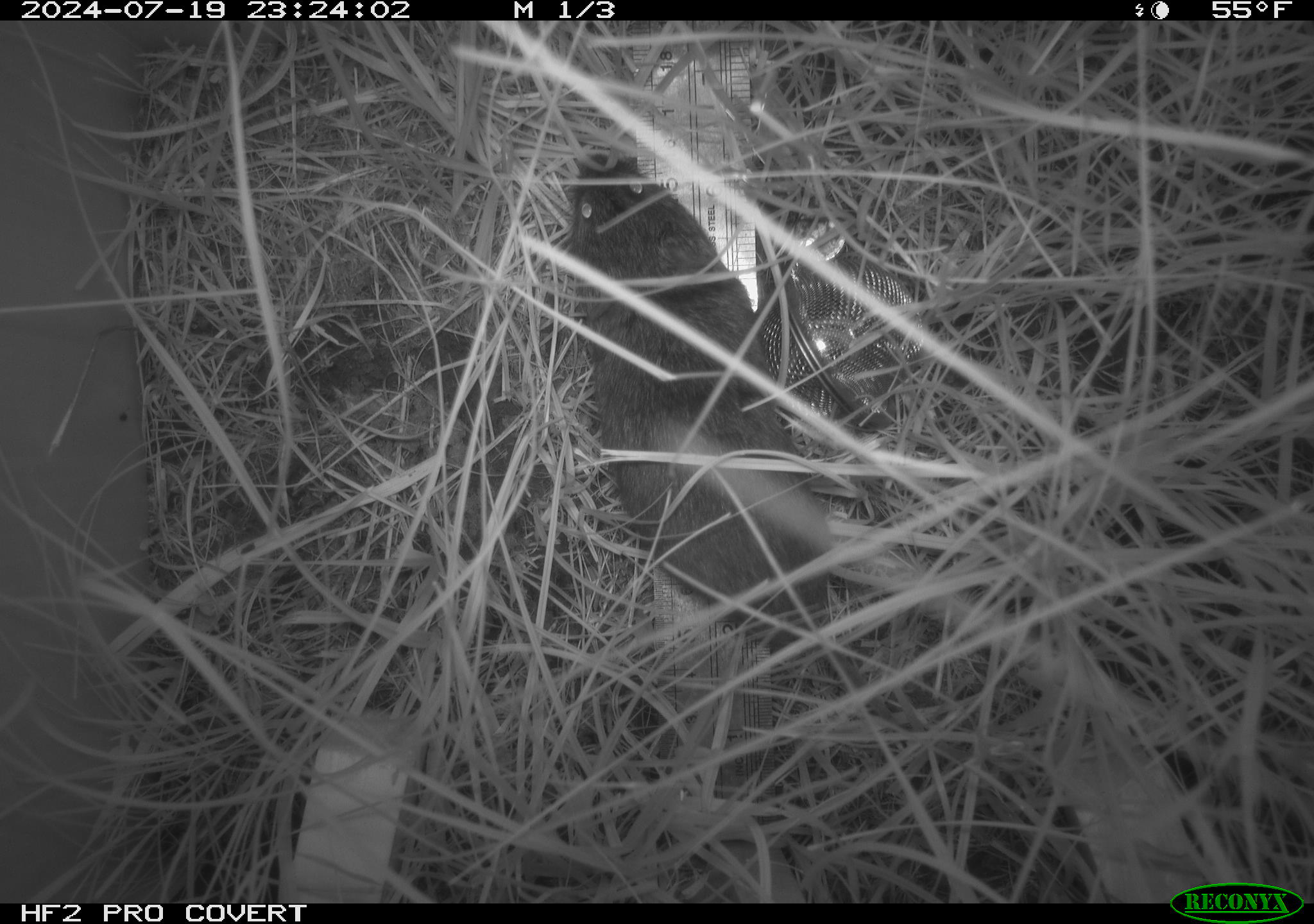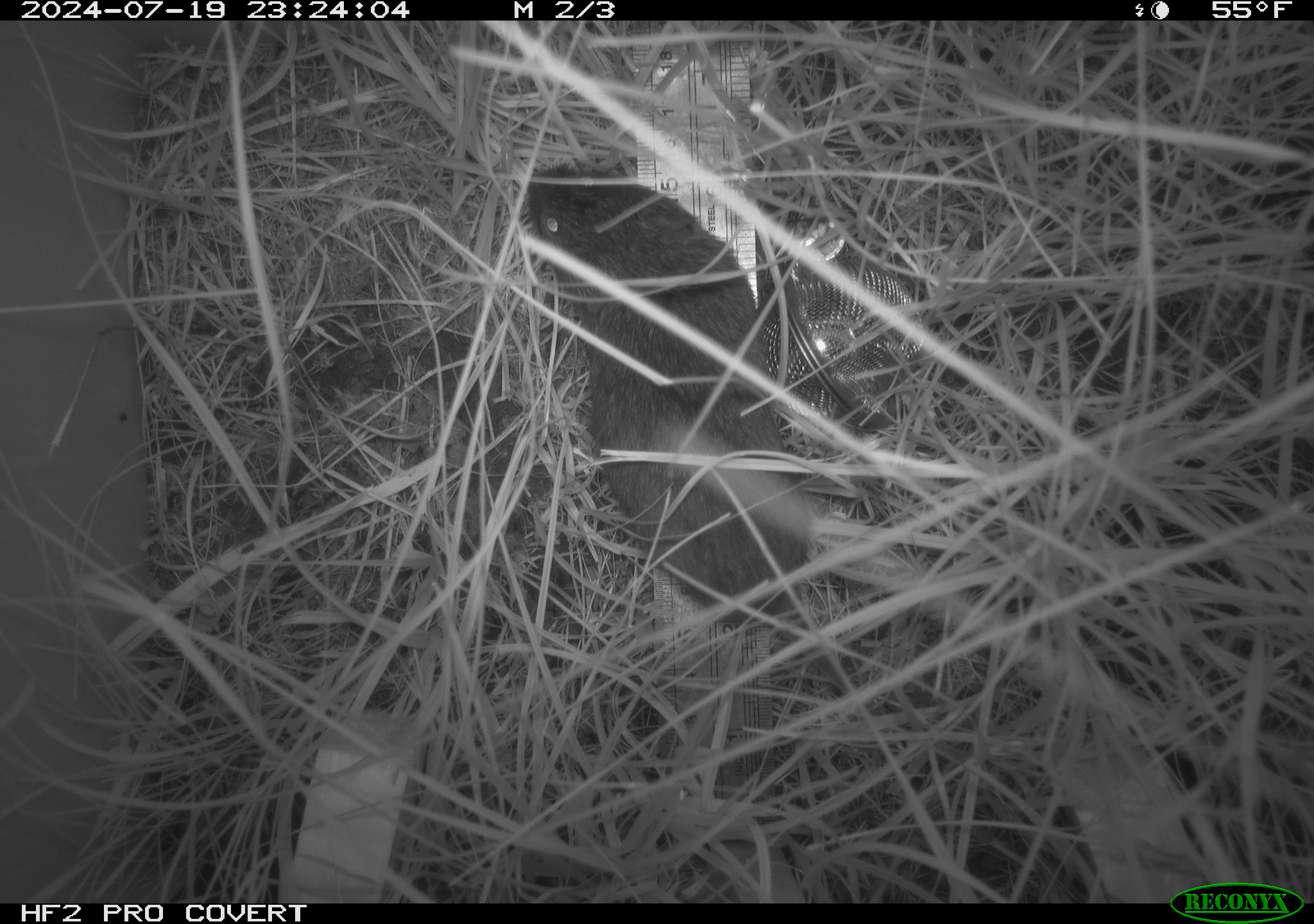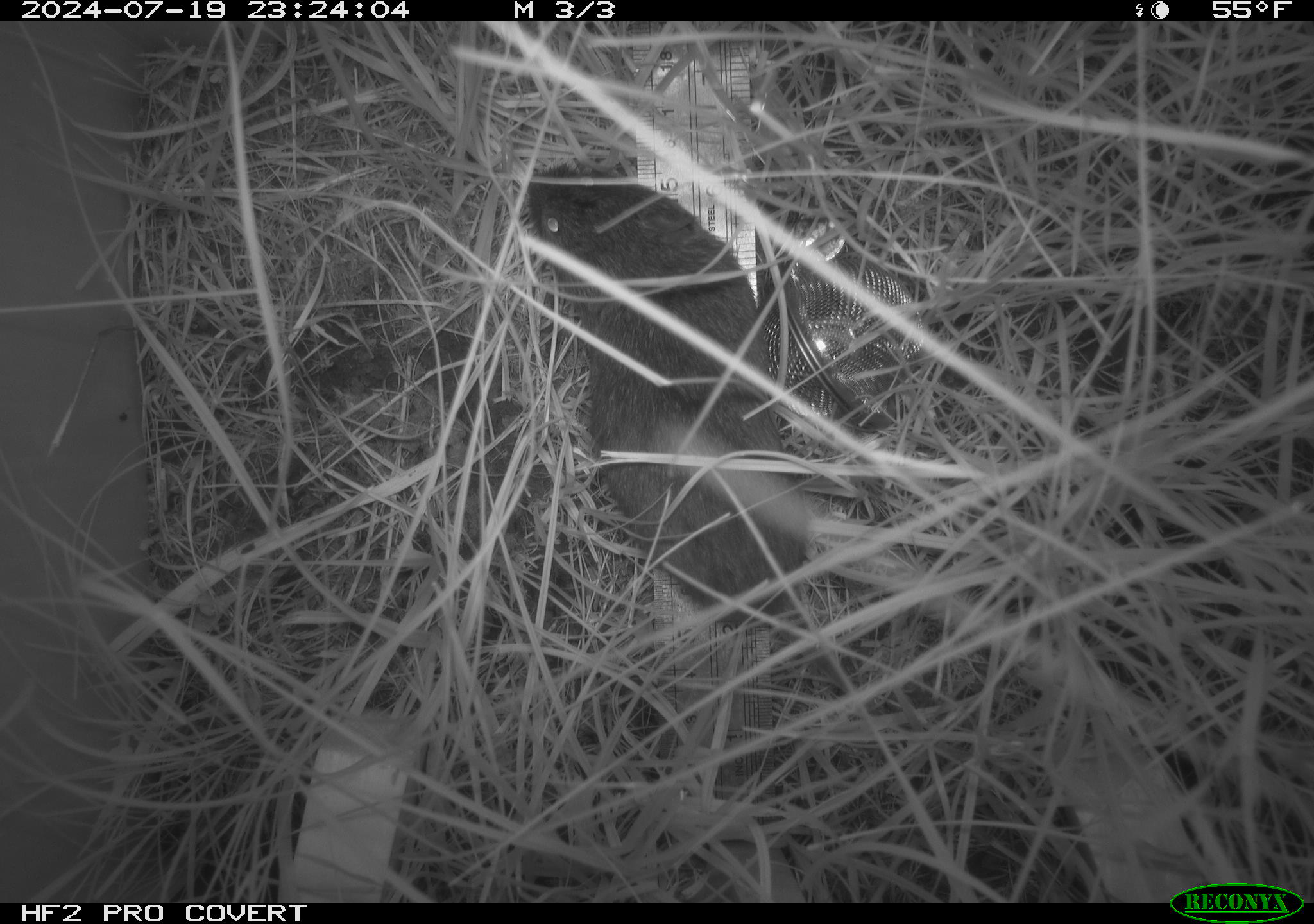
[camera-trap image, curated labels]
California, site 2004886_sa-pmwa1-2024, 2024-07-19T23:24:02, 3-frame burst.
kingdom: Animalia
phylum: Chordata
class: Mammalia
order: Rodentia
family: Cricetidae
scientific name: Arvicolinae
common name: voles, lemmings, and muskrats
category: arvicolinae subfamily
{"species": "arvicolinae subfamily (voles, lemmings, and muskrats) (Arvicolinae)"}